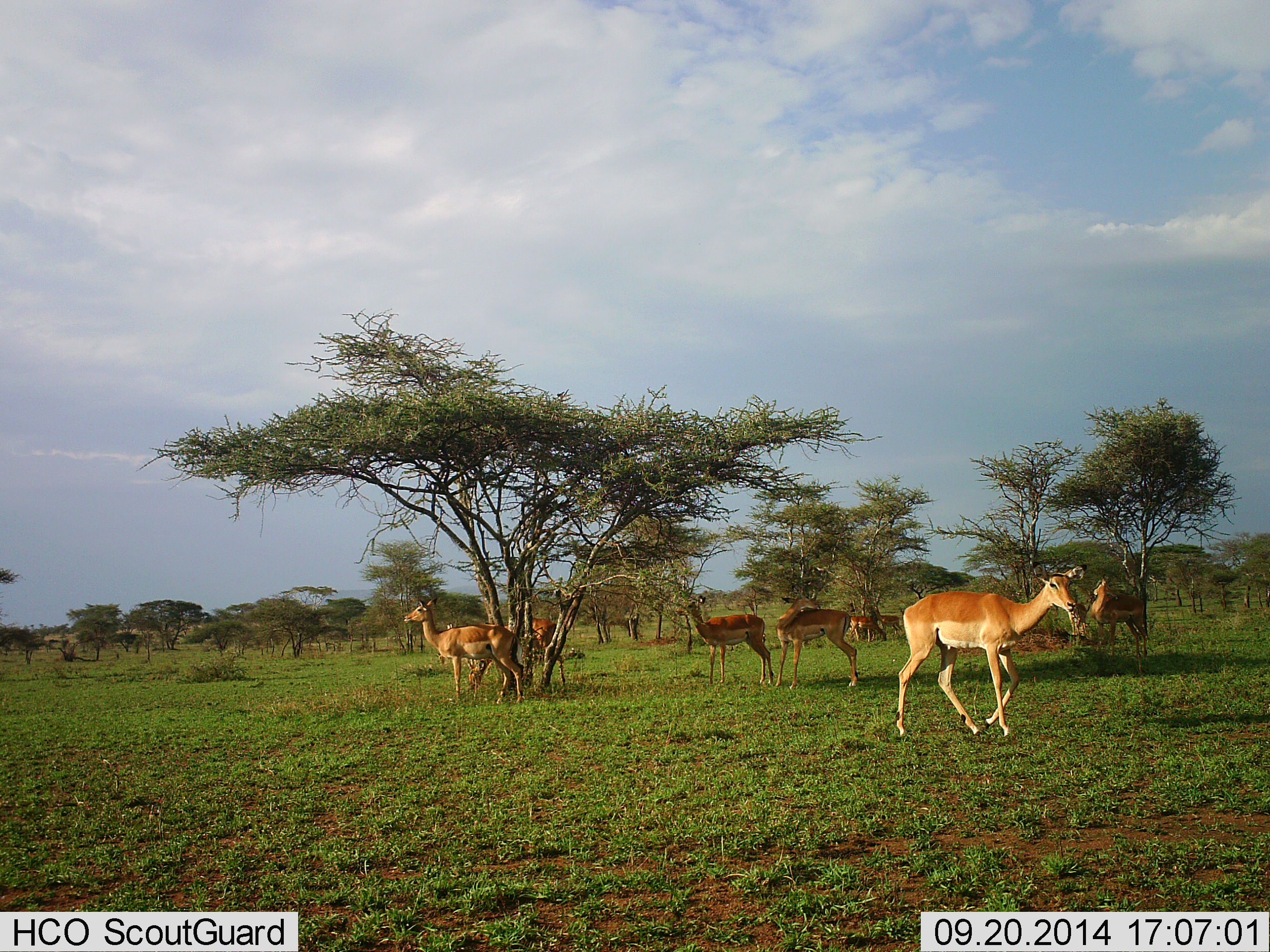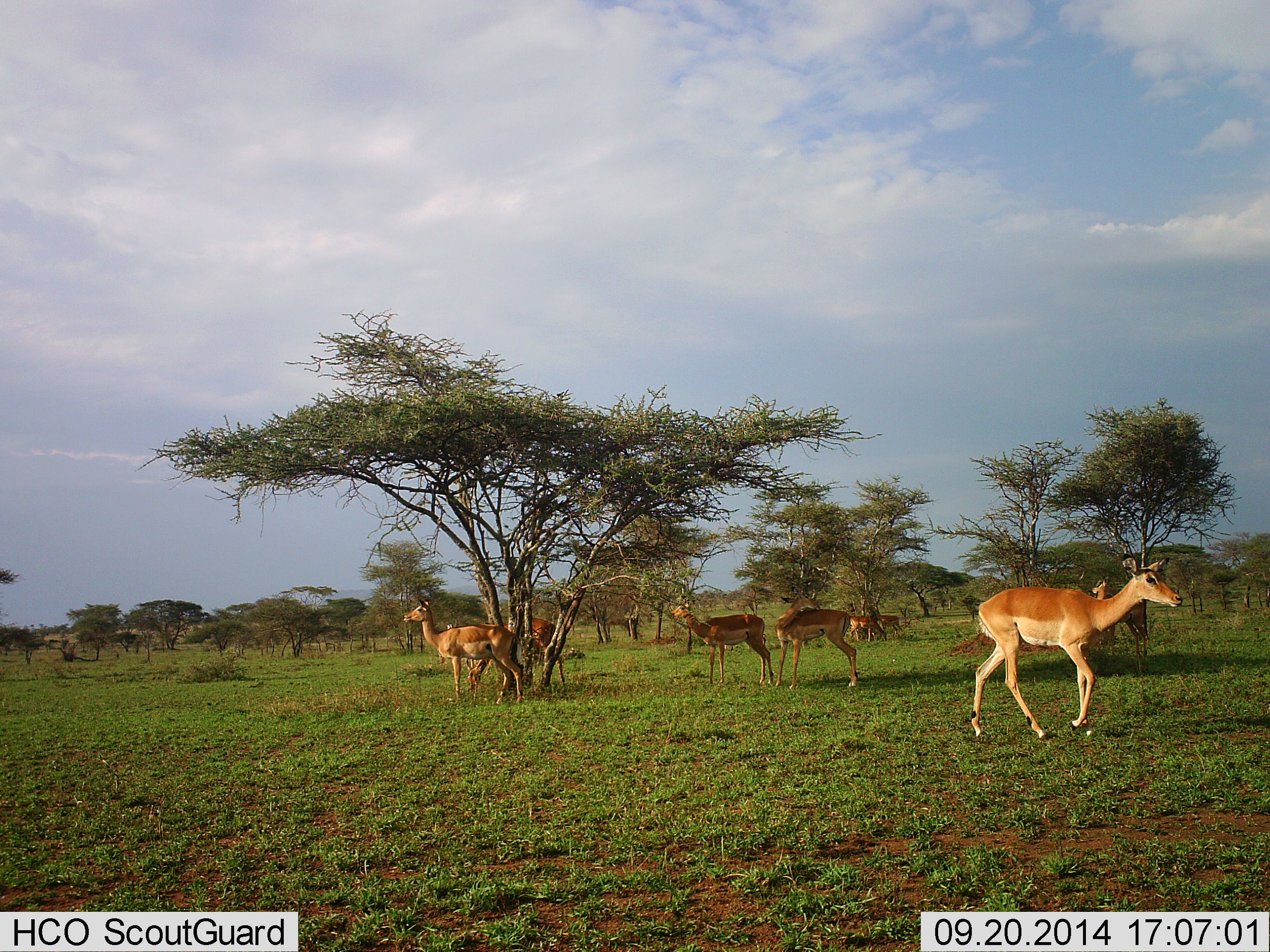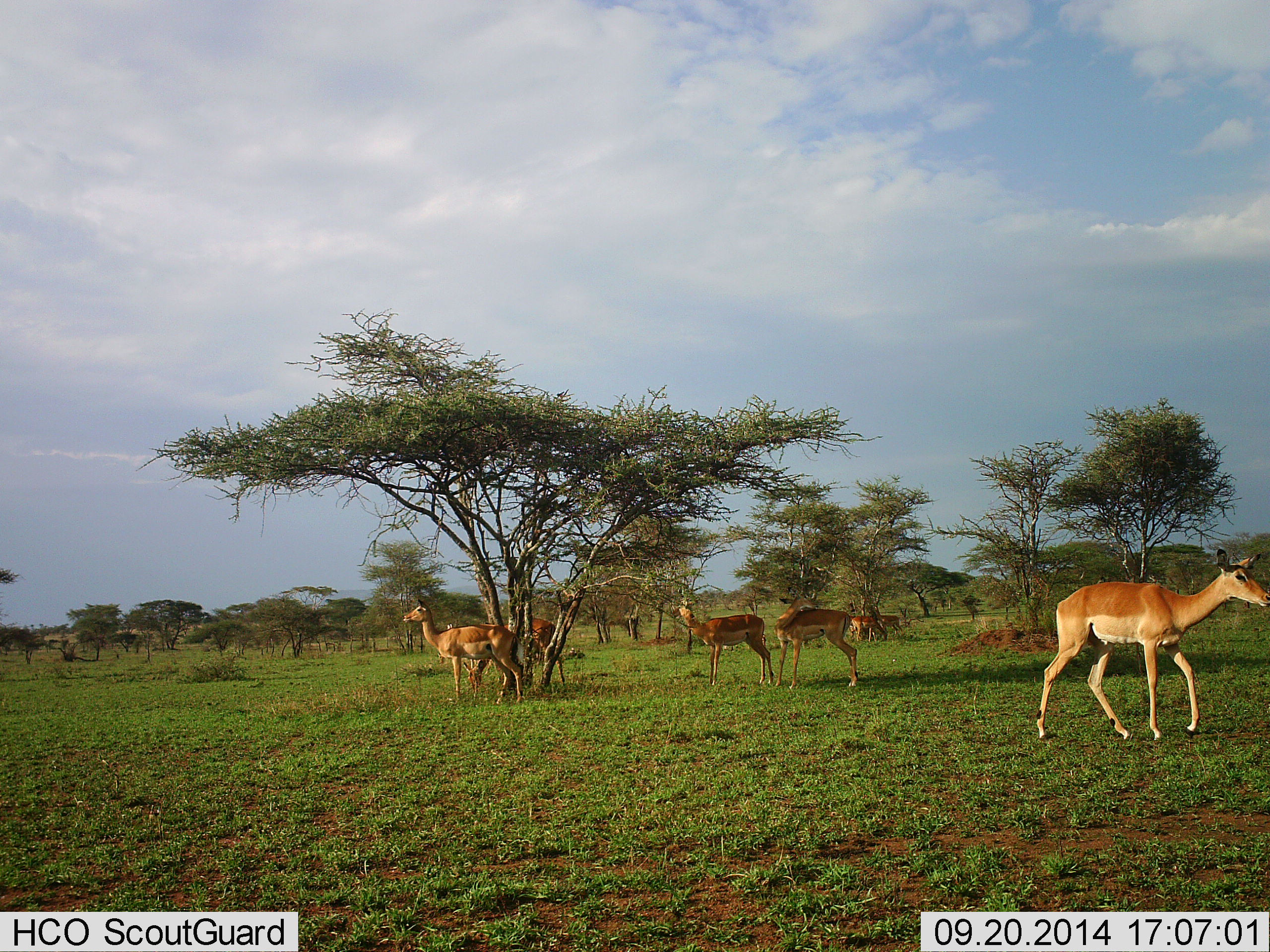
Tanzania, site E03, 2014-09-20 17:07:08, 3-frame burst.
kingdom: Animalia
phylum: Chordata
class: Mammalia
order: Artiodactyla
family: Bovidae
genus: Aepyceros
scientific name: Aepyceros melampus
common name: impala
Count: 8.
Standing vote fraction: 100%.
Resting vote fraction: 0%.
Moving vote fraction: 90%.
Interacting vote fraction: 0%.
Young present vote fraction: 0%.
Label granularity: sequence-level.